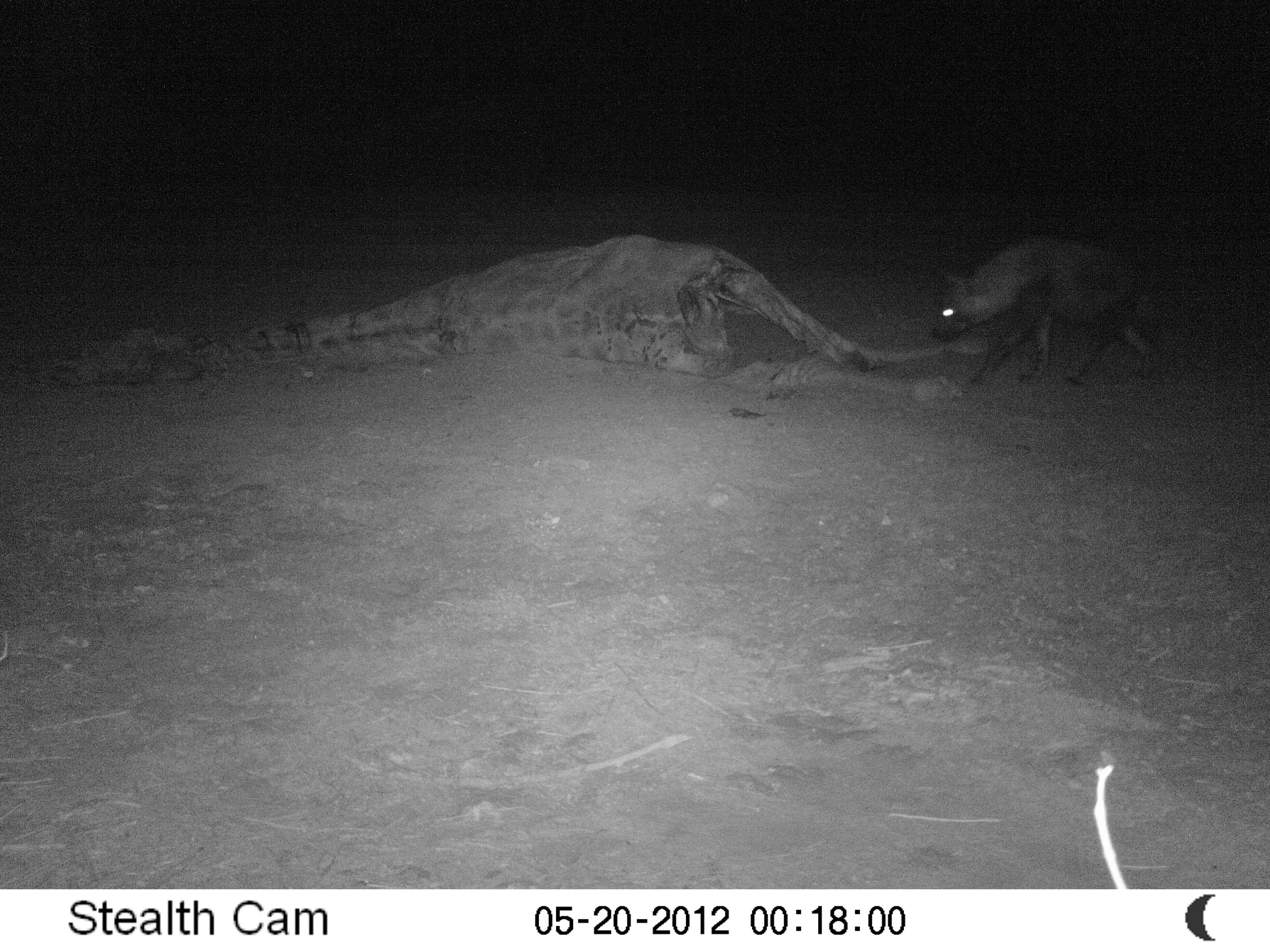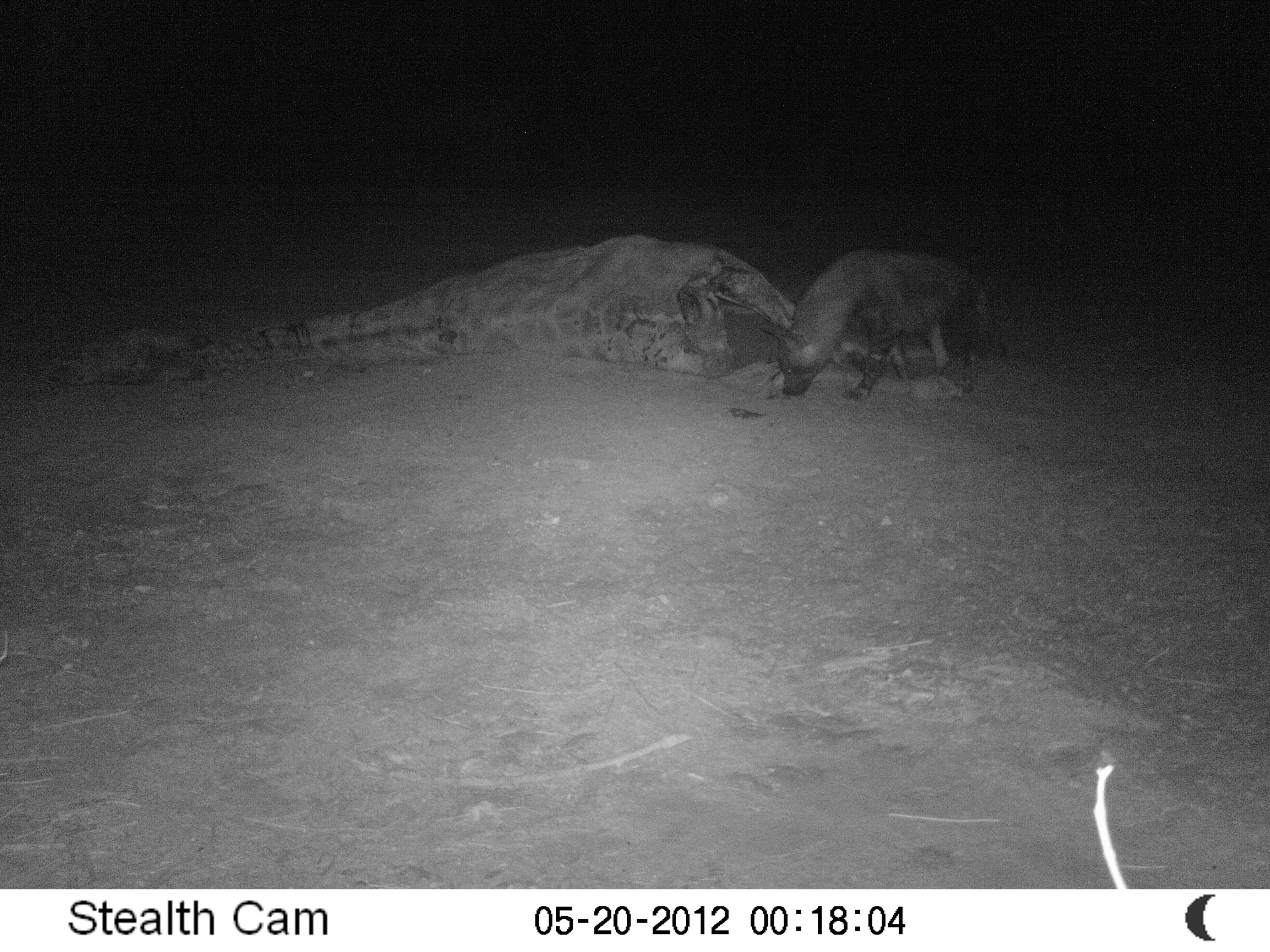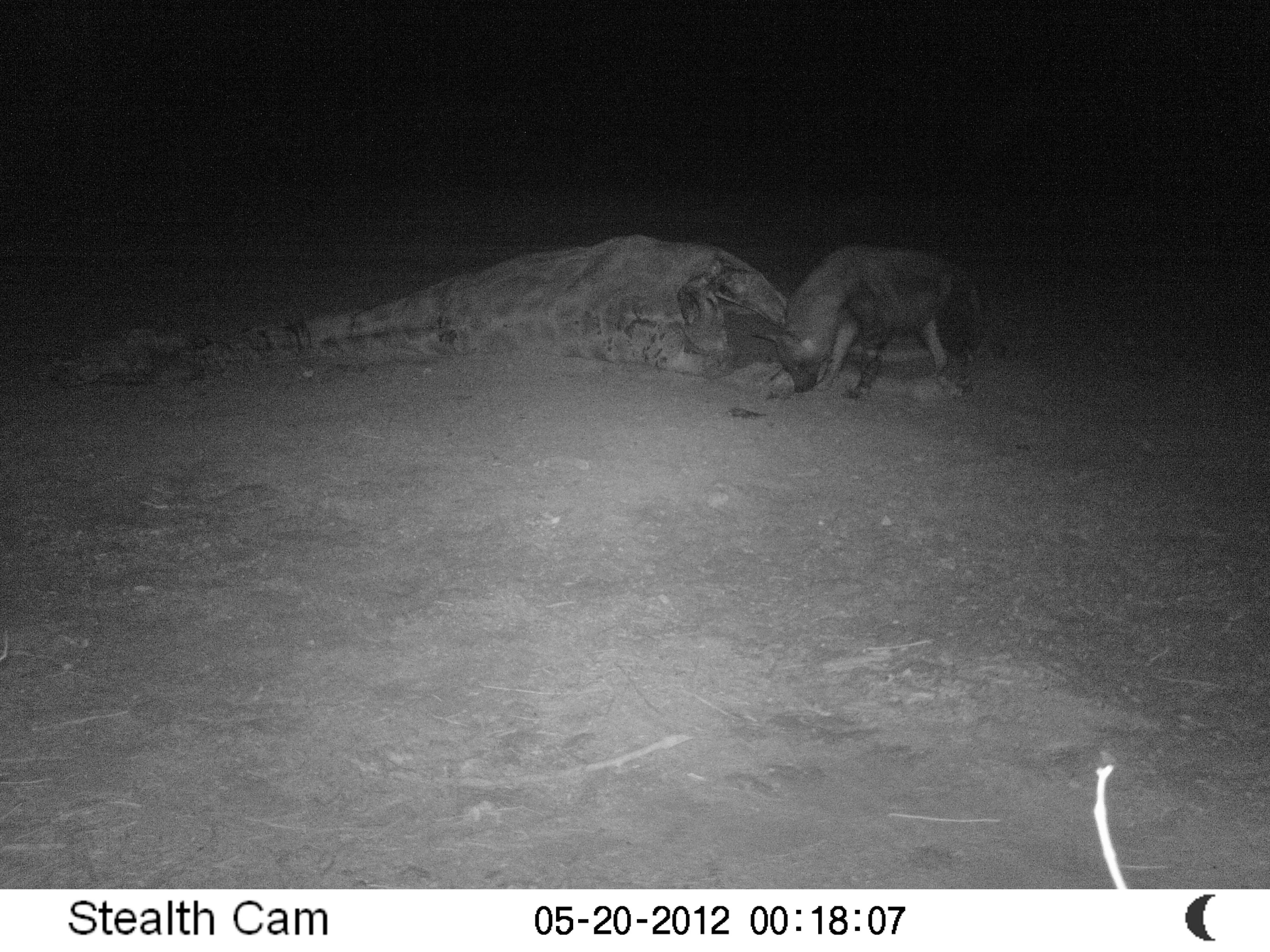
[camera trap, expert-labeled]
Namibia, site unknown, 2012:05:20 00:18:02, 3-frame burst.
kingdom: Animalia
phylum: Chordata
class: Mammalia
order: Carnivora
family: Hyaenidae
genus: Parahyaena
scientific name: Parahyaena brunnea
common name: brown hyena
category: hyaena brunnea